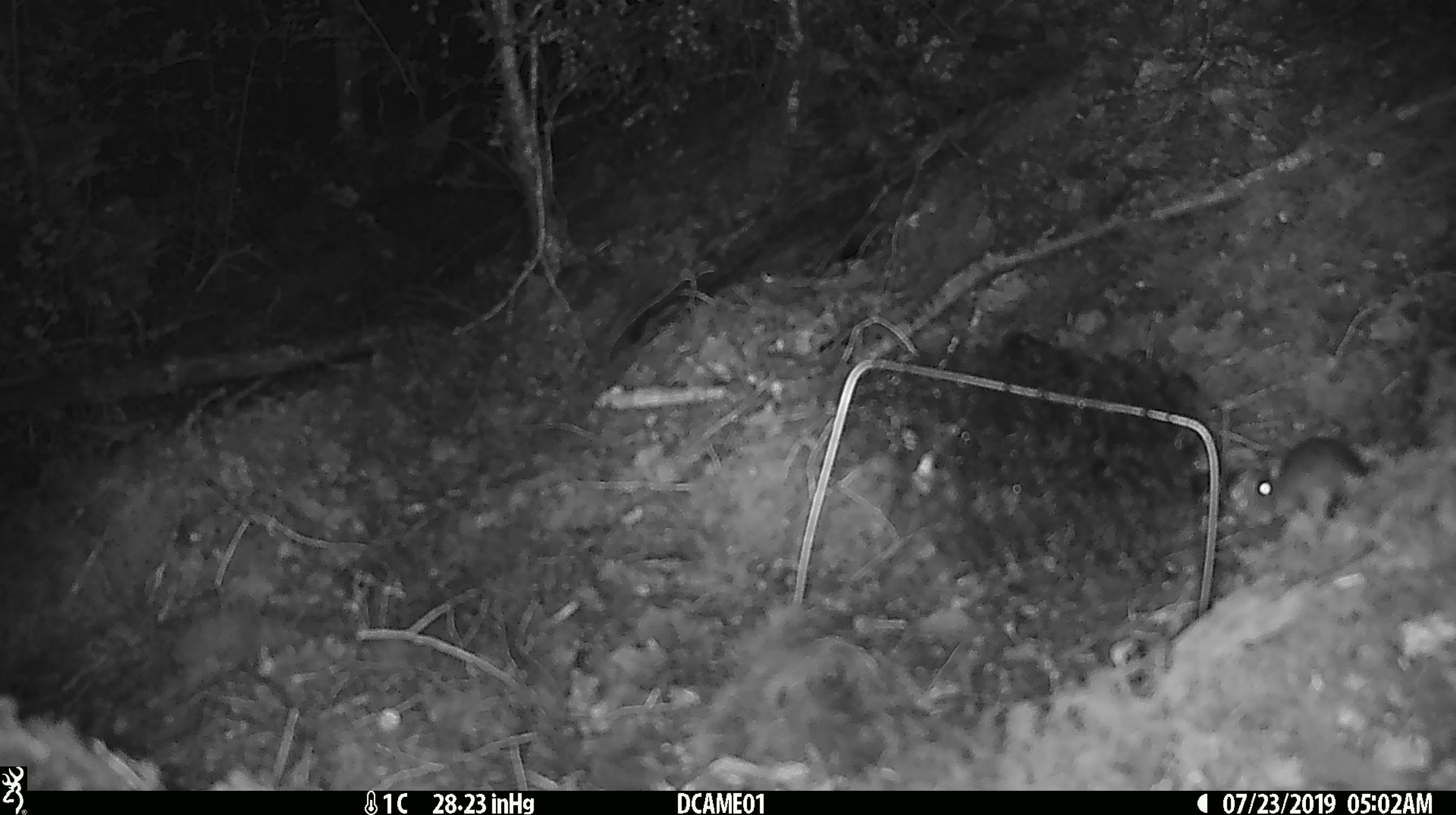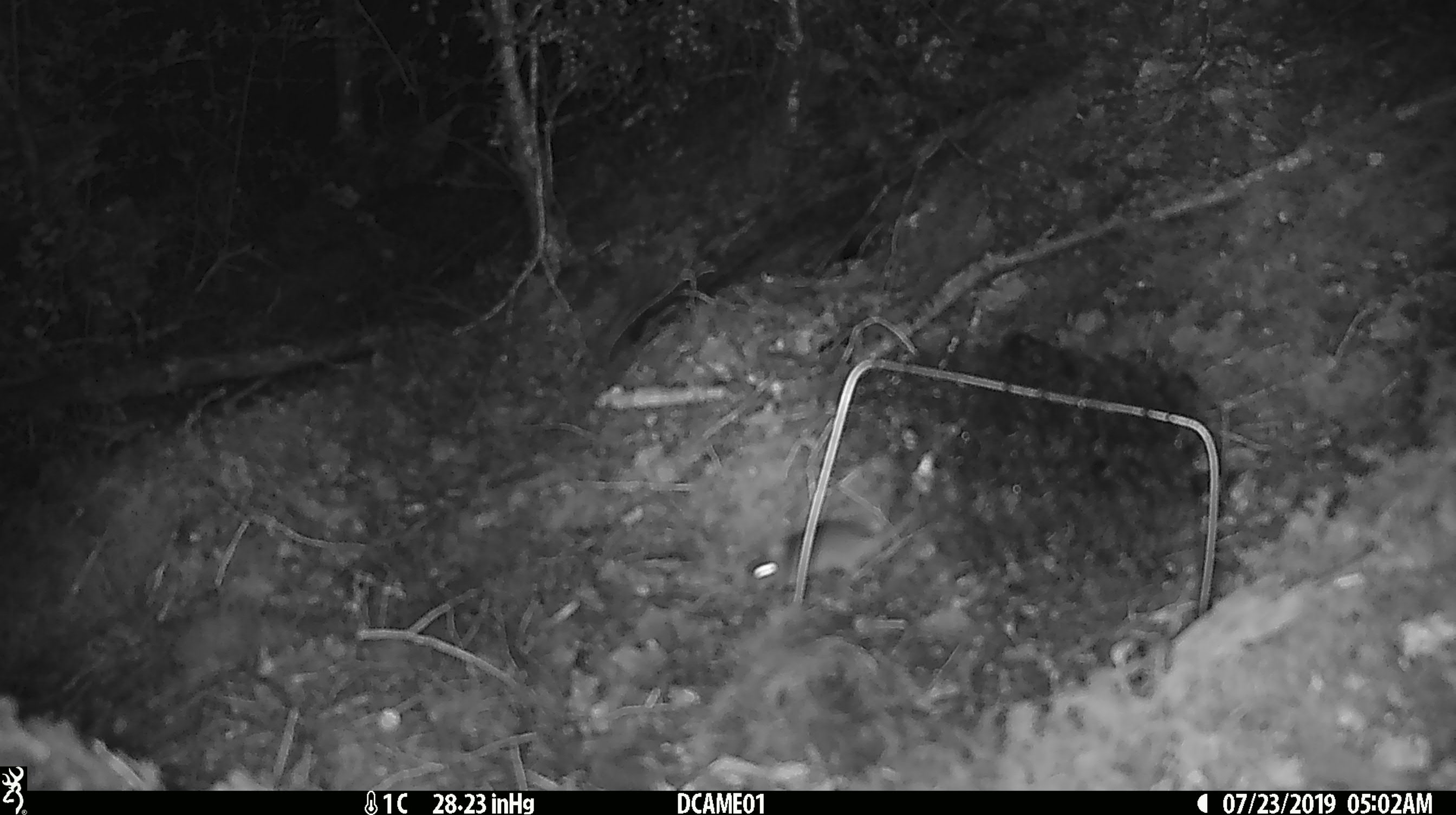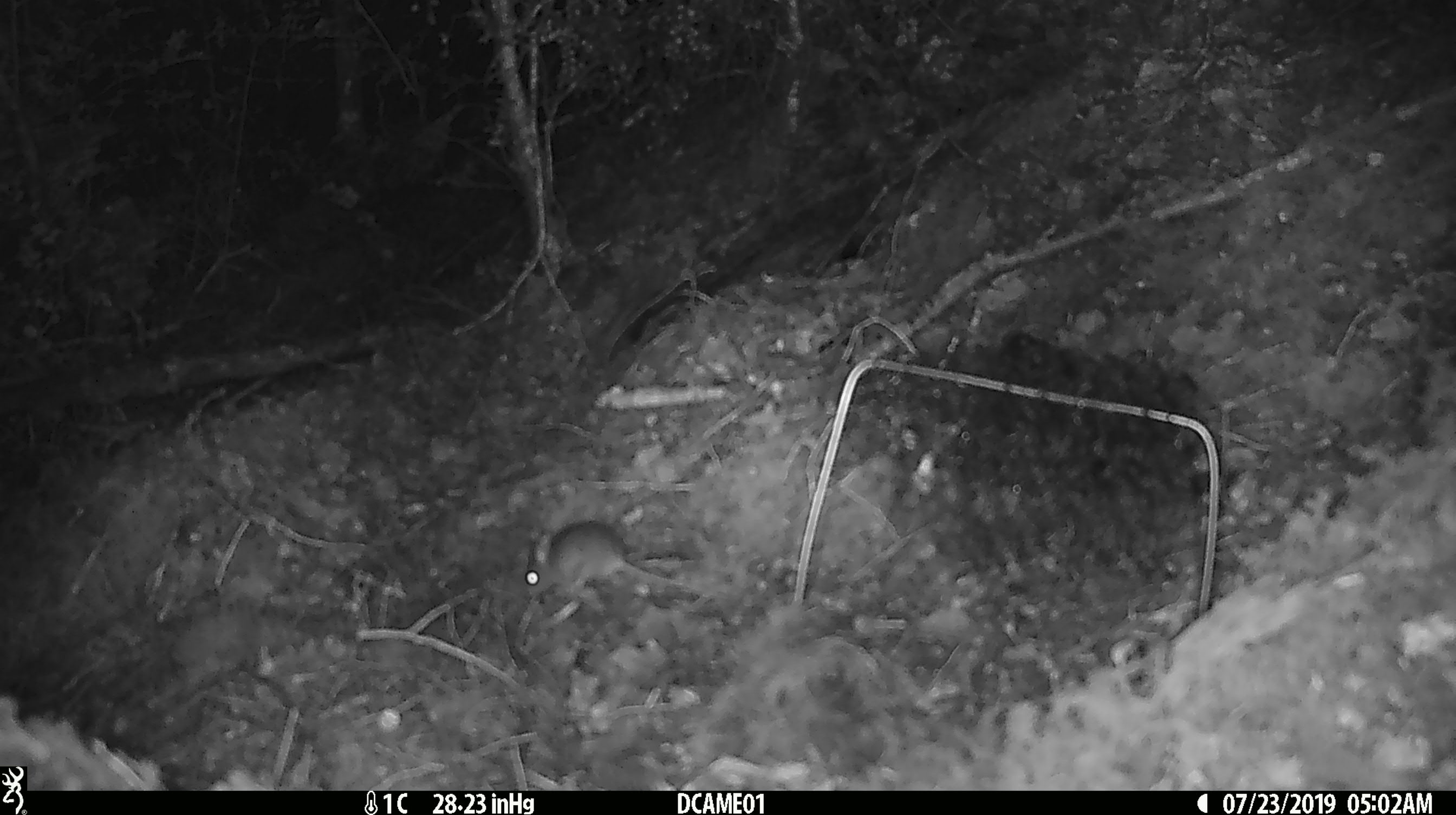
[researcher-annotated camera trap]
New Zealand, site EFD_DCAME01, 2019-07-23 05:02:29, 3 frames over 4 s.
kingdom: Animalia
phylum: Chordata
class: Mammalia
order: Rodentia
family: Muridae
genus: Mus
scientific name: Mus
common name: mouse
Mouse (Mus).